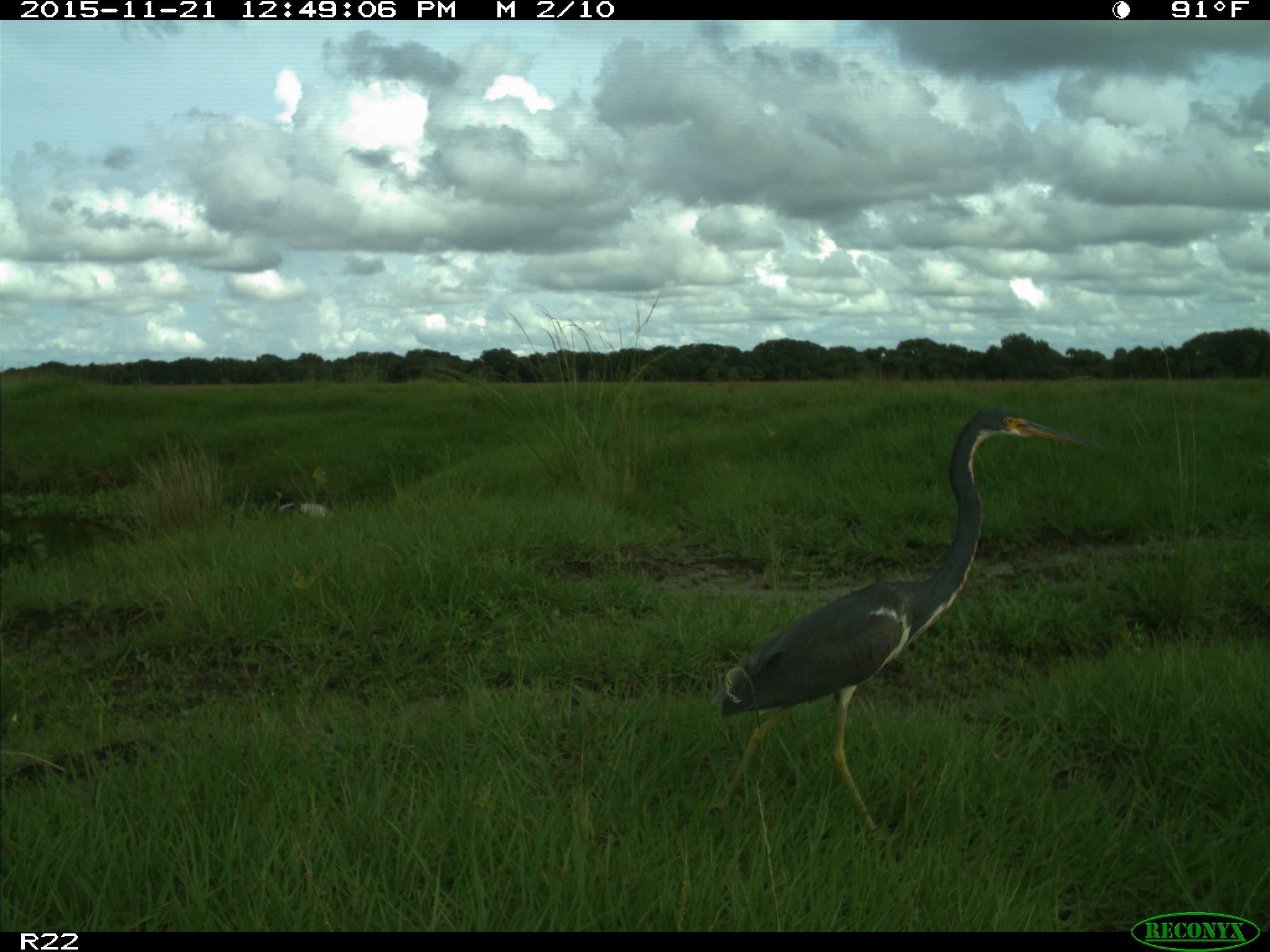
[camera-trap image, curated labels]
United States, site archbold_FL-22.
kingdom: Animalia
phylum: Chordata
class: Aves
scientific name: Aves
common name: birds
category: unidentified bird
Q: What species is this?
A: Unidentified bird (birds) (Aves).